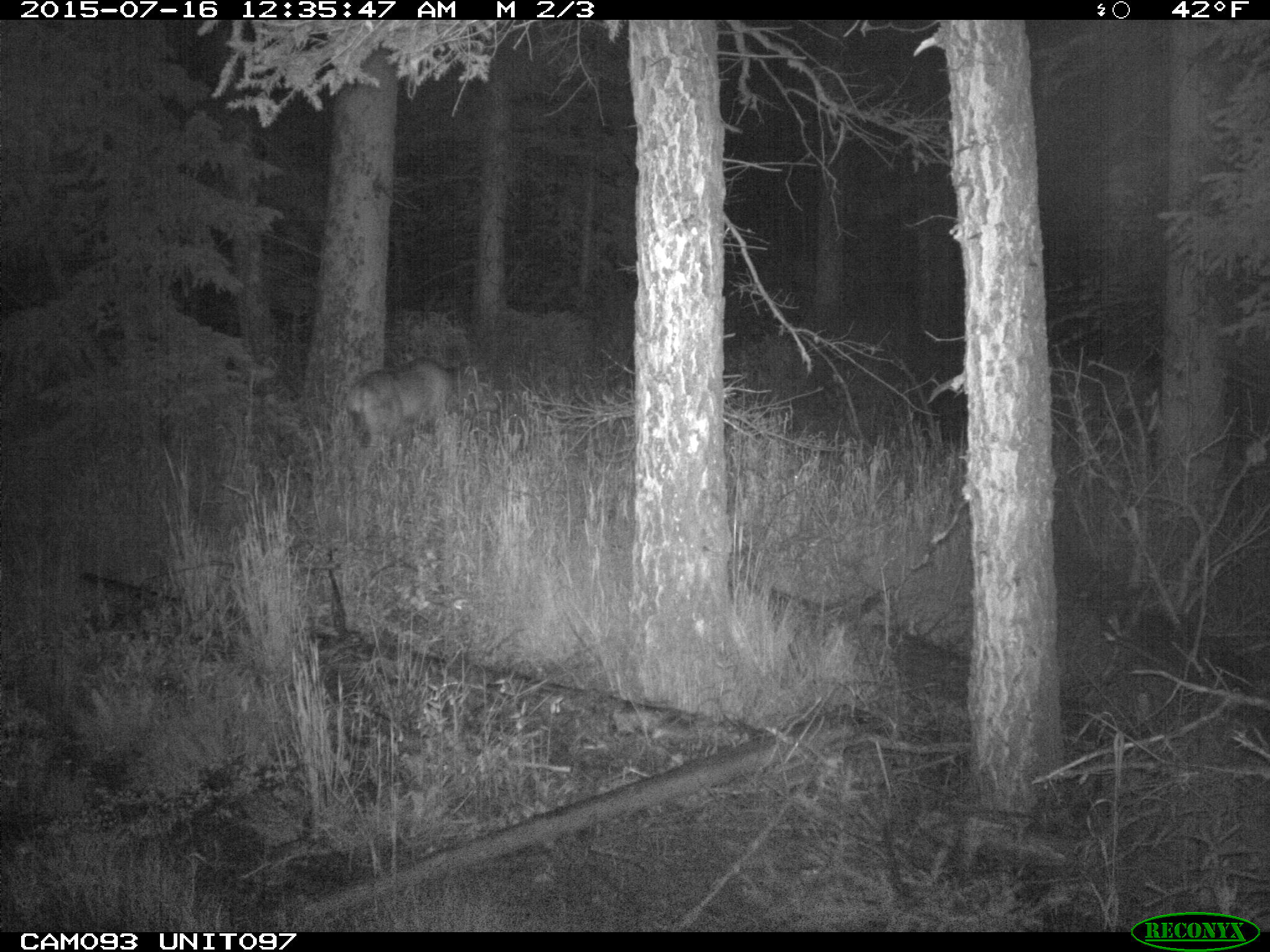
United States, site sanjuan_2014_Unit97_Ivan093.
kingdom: Animalia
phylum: Chordata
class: Mammalia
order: Artiodactyla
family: Cervidae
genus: Odocoileus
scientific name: Odocoileus hemionus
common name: mule deer